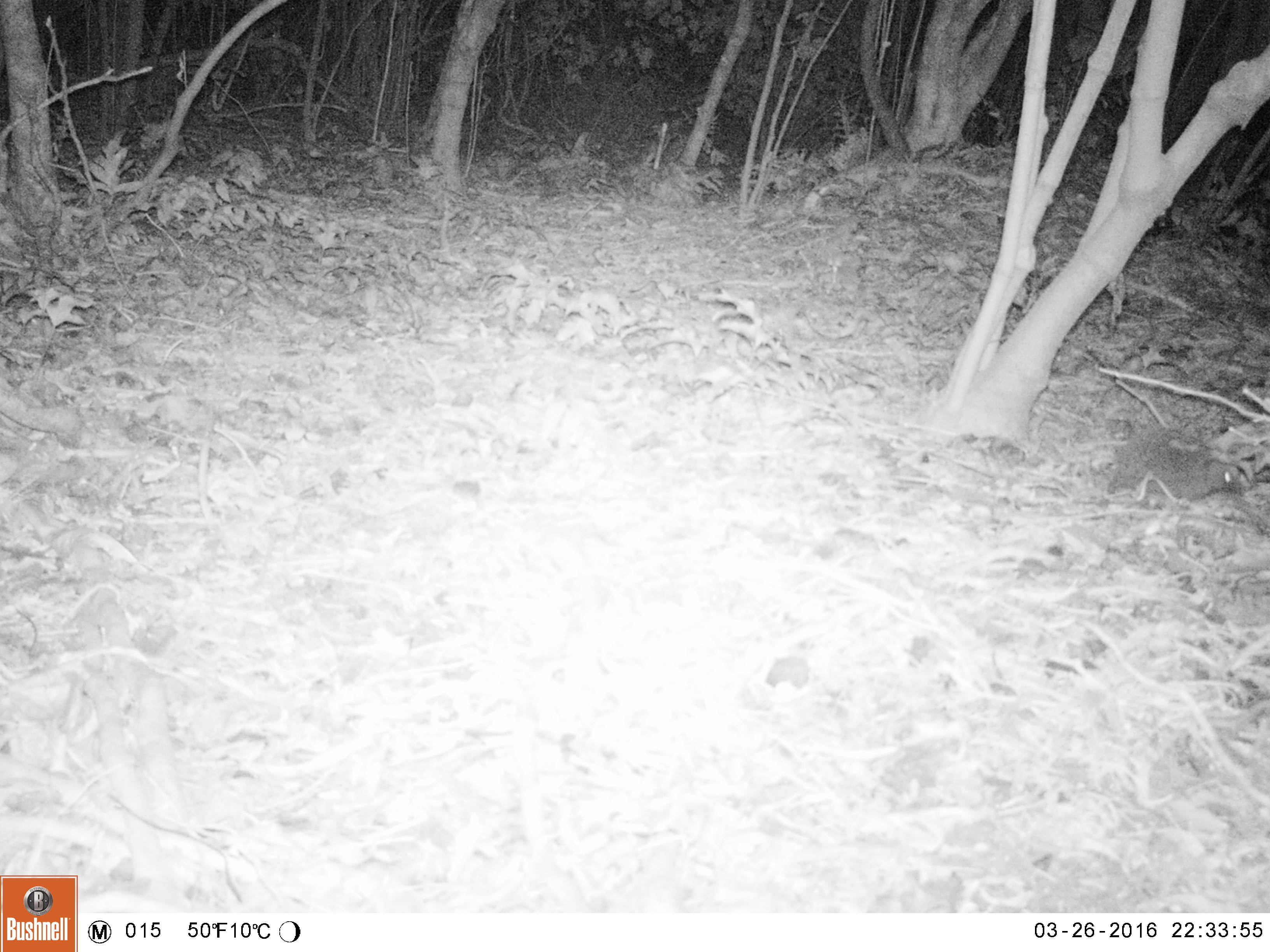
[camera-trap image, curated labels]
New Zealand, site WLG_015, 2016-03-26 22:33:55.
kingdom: Animalia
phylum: Chordata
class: Mammalia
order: Eulipotyphla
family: Erinaceidae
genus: Erinaceus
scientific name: Erinaceus europaeus europaeus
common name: european hedgehog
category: hedgehog